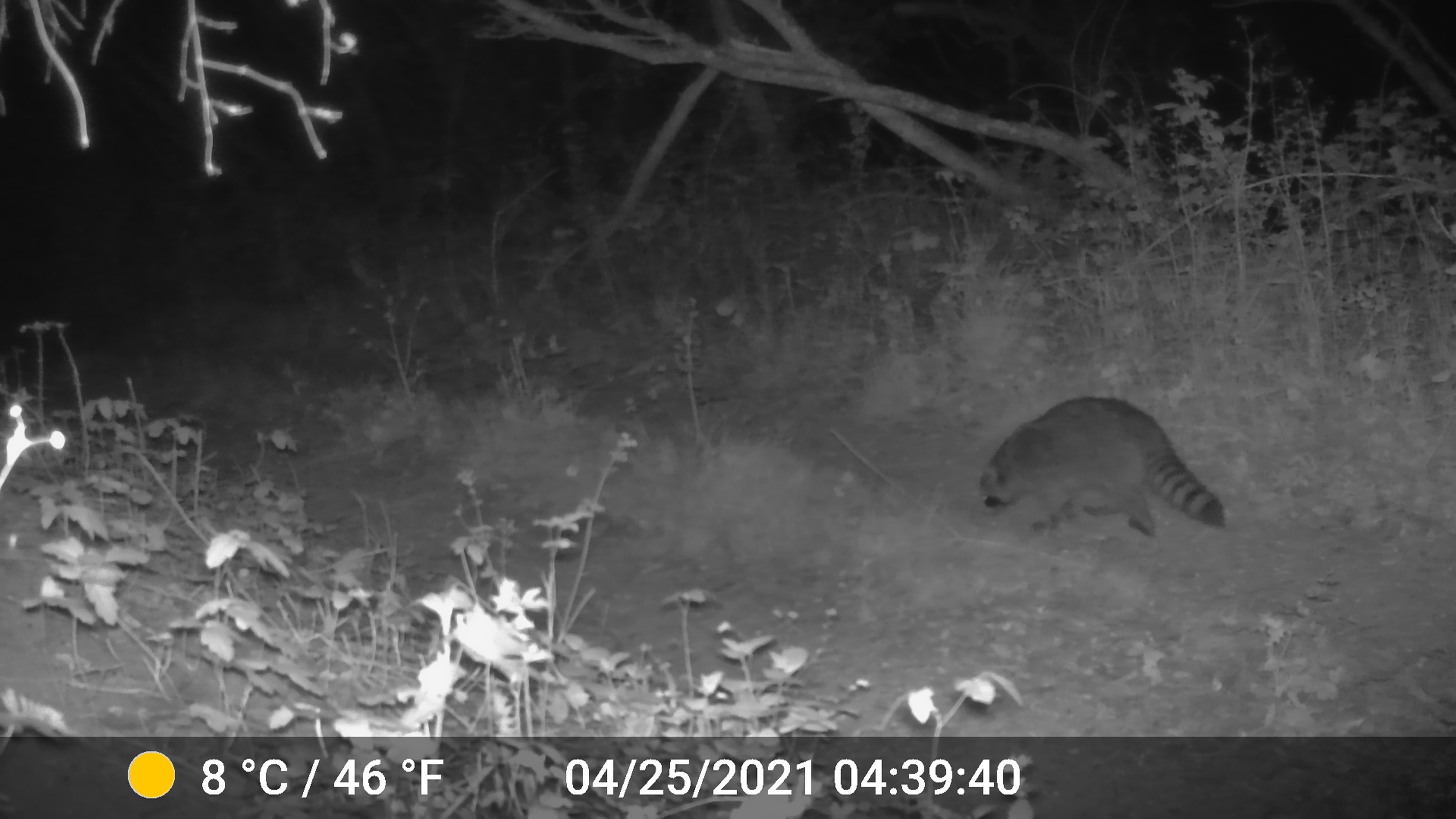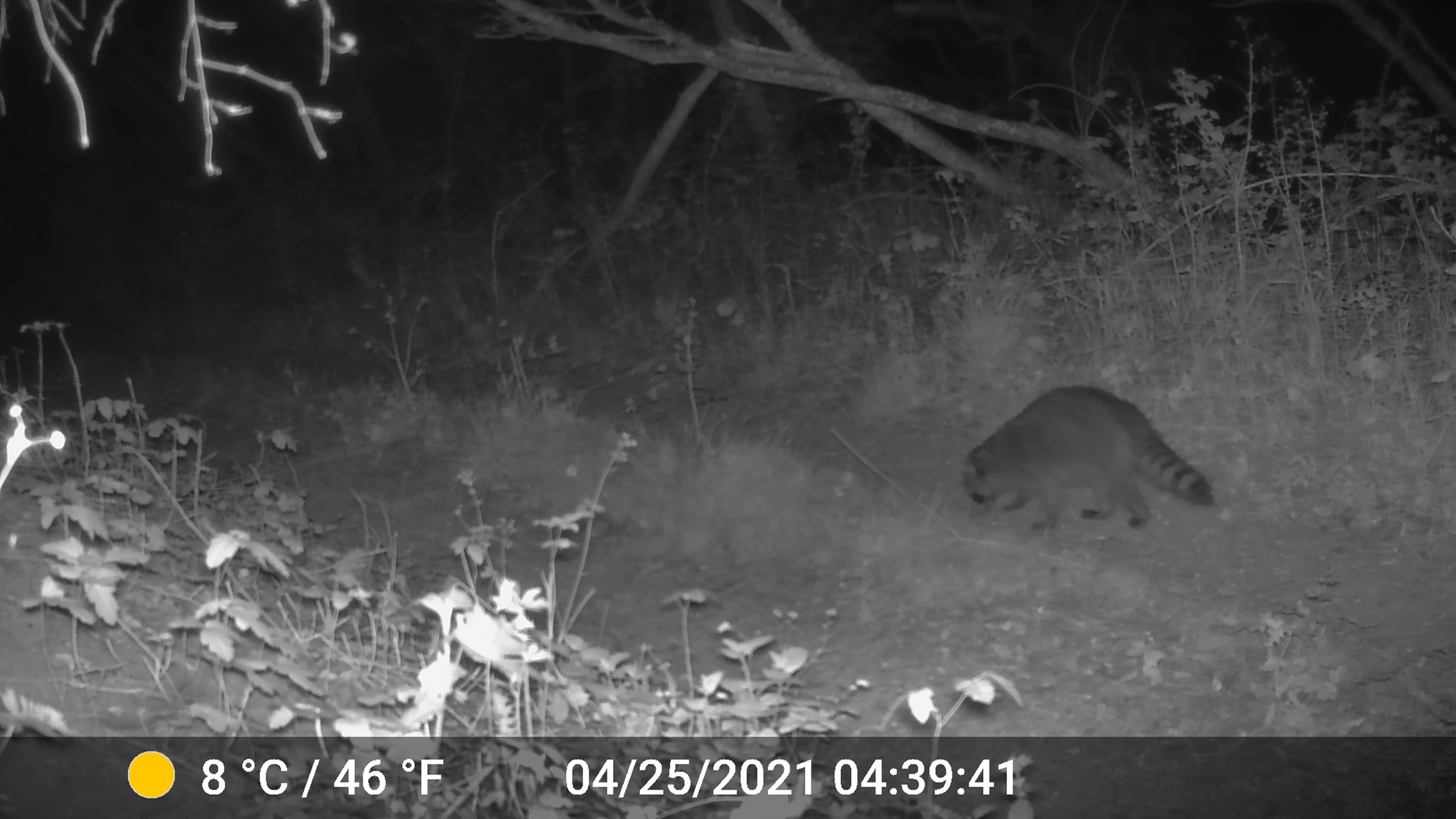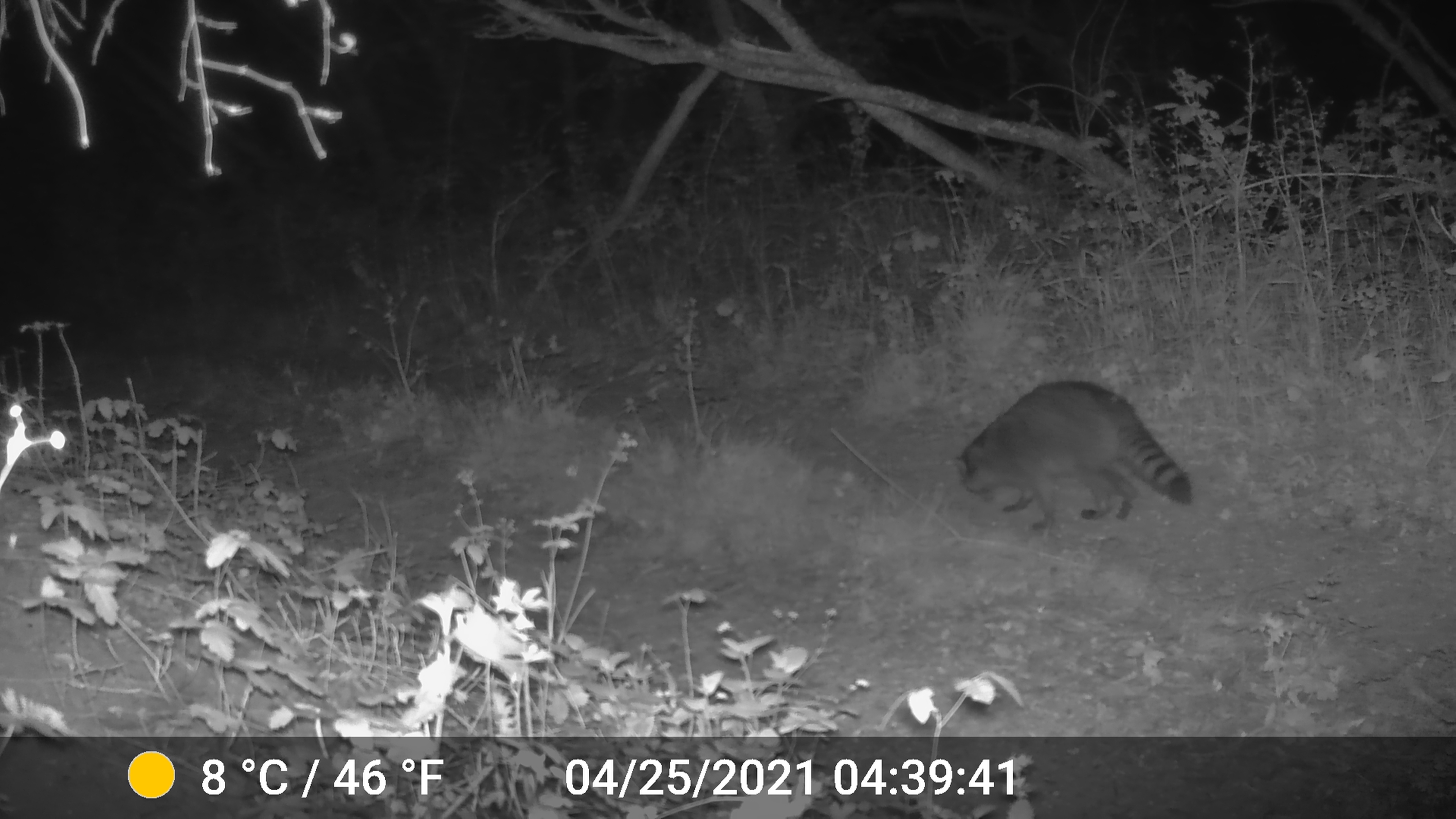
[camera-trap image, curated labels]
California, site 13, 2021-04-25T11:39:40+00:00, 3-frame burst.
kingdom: Animalia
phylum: Chordata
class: Mammalia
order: Carnivora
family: Procyonidae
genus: Procyon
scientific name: Procyon lotor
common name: raccoon